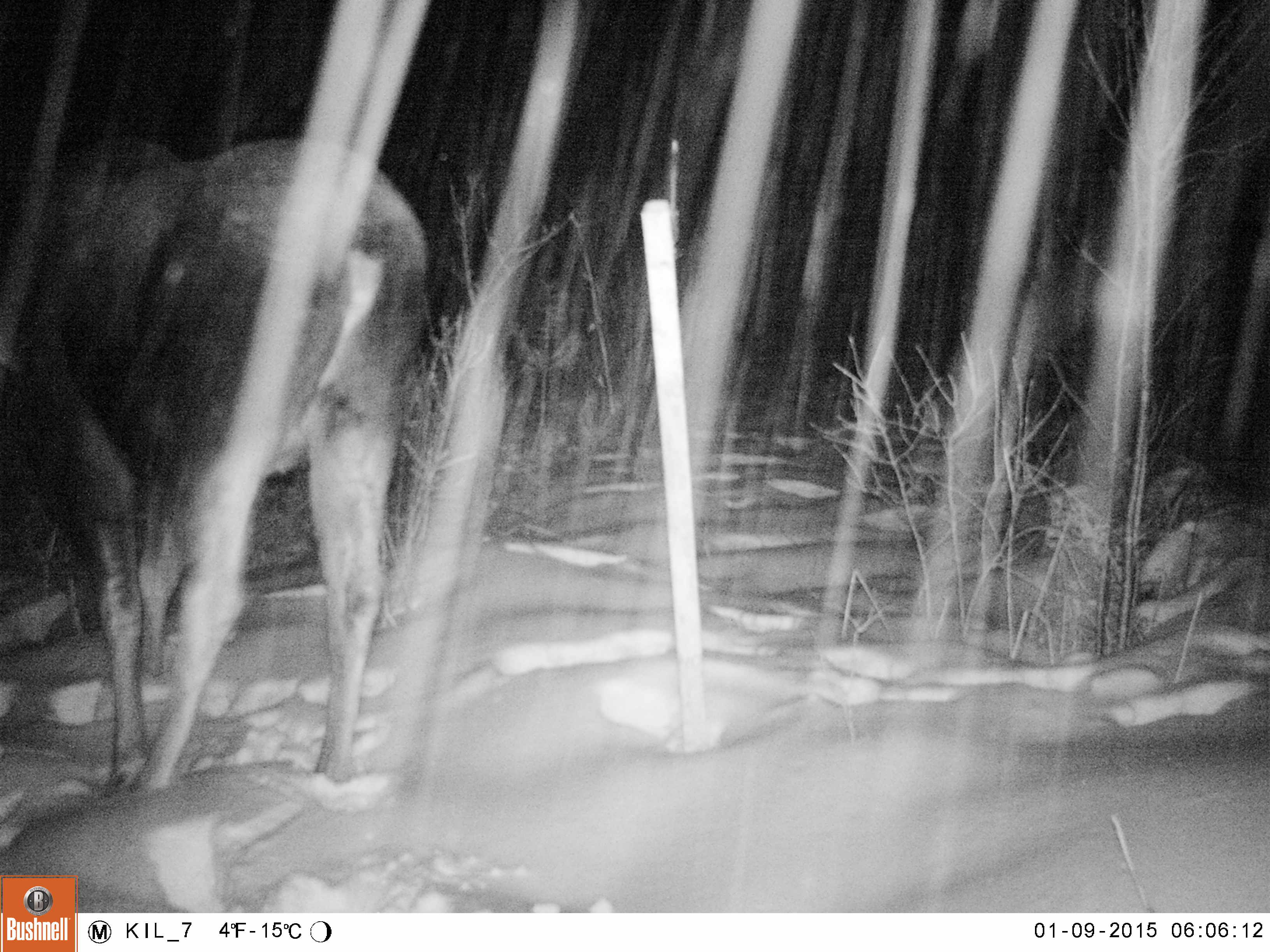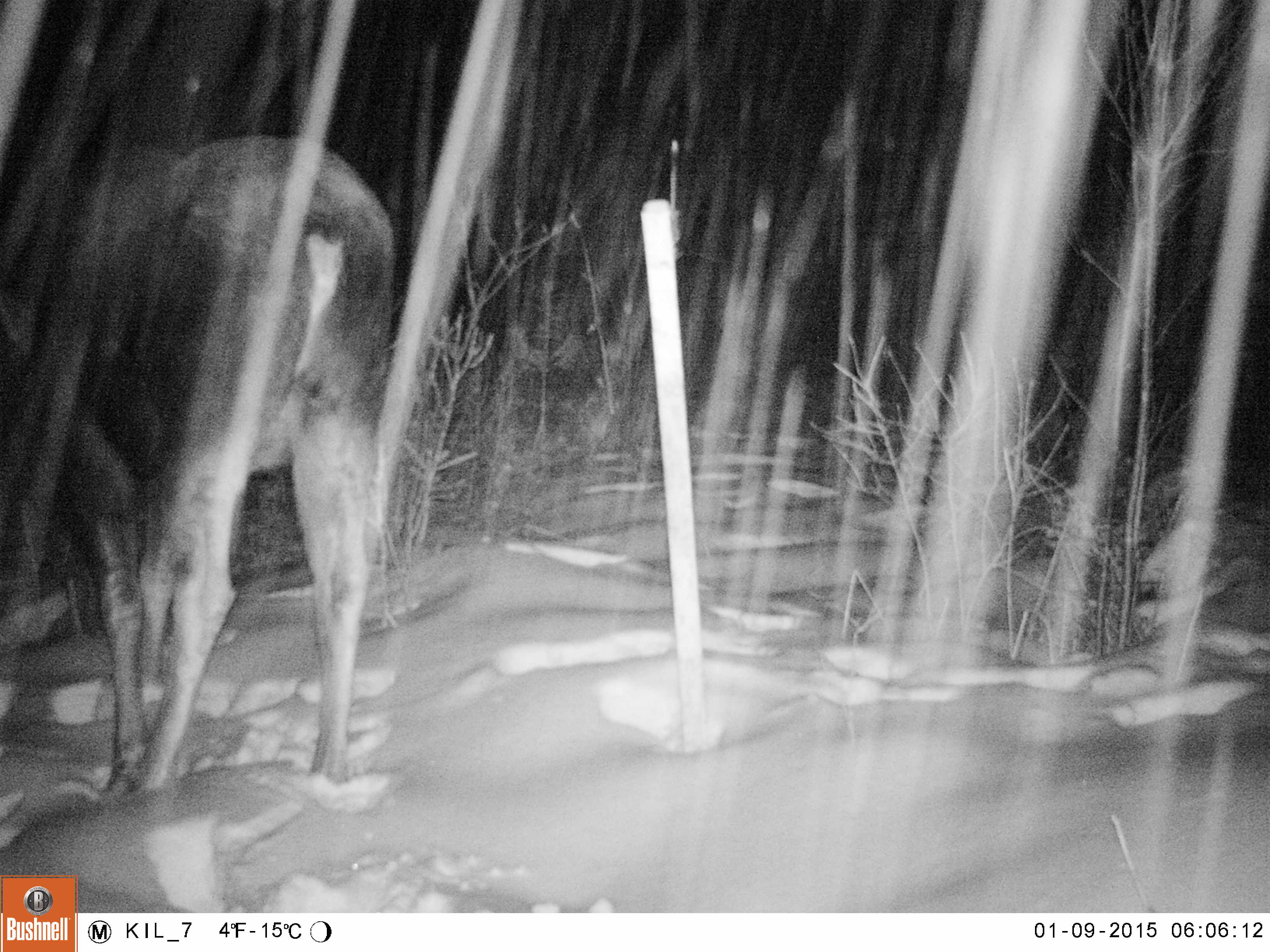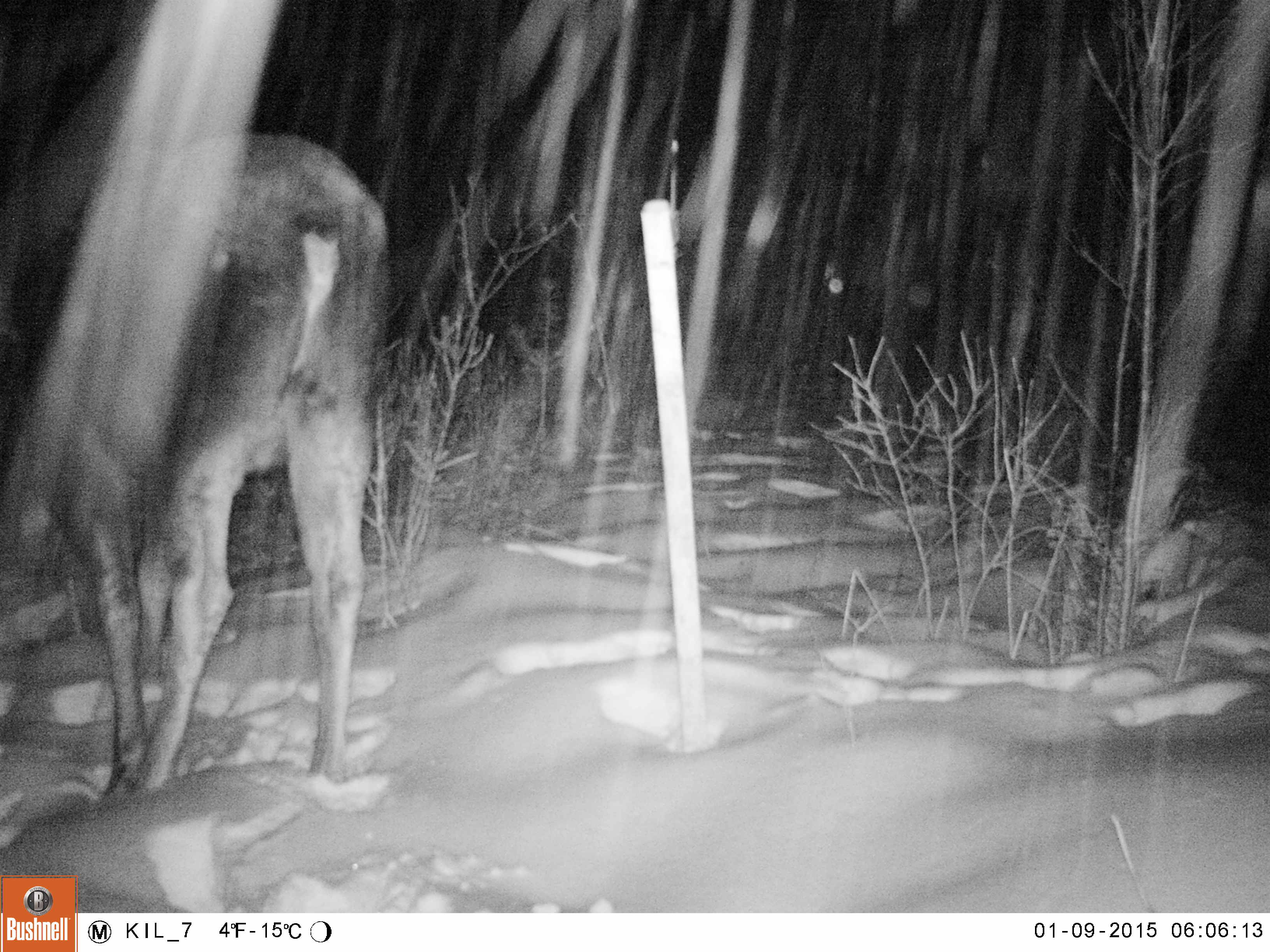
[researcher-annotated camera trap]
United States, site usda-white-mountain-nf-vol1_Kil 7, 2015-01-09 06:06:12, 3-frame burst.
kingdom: Animalia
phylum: Chordata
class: Mammalia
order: Artiodactyla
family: Cervidae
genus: Alces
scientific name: Alces alces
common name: moose